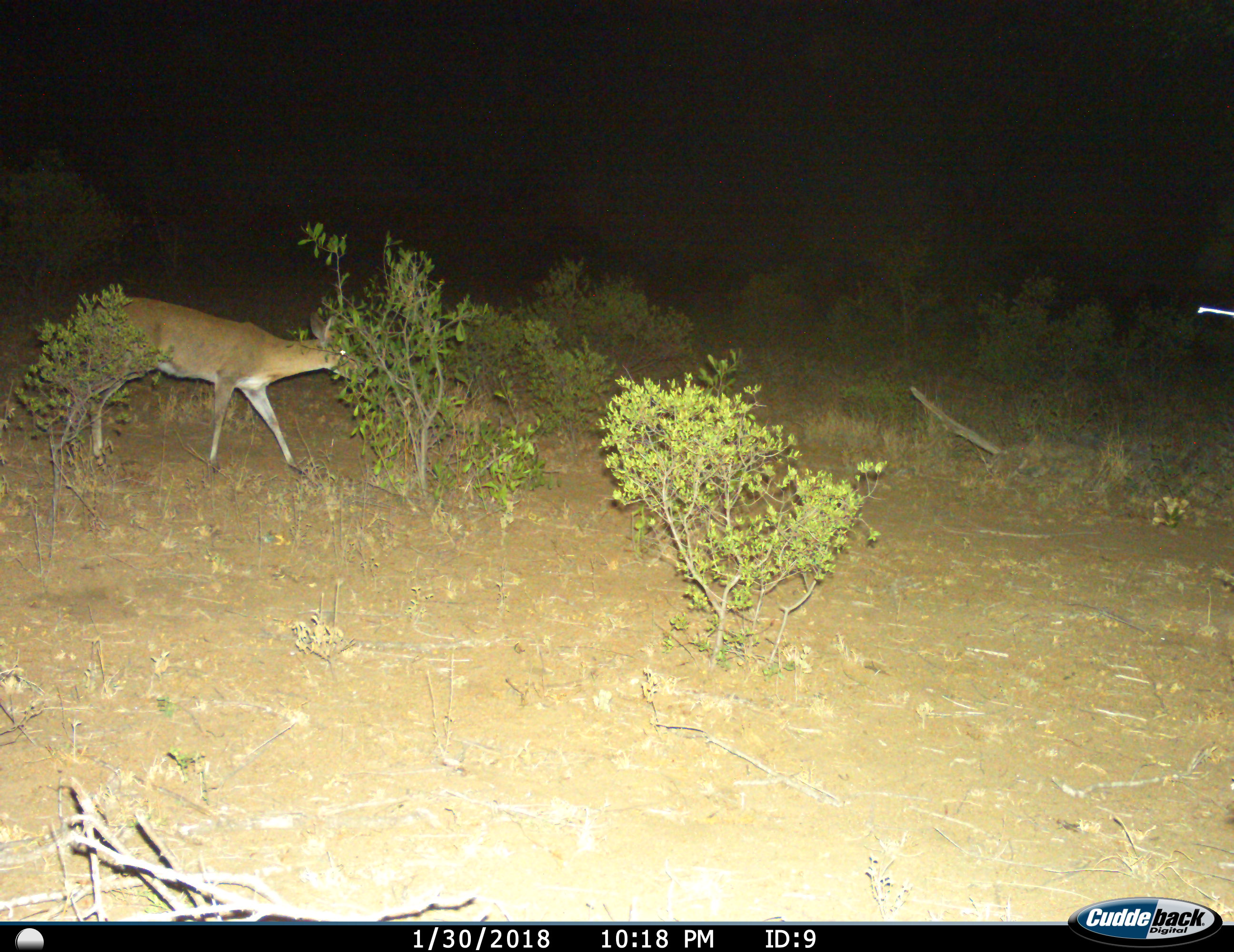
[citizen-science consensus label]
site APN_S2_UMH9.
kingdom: Animalia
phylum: Chordata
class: Mammalia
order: Artiodactyla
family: Bovidae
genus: Sylvicapra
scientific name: Sylvicapra grimmia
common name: common duiker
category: duikercommongrey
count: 1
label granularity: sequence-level